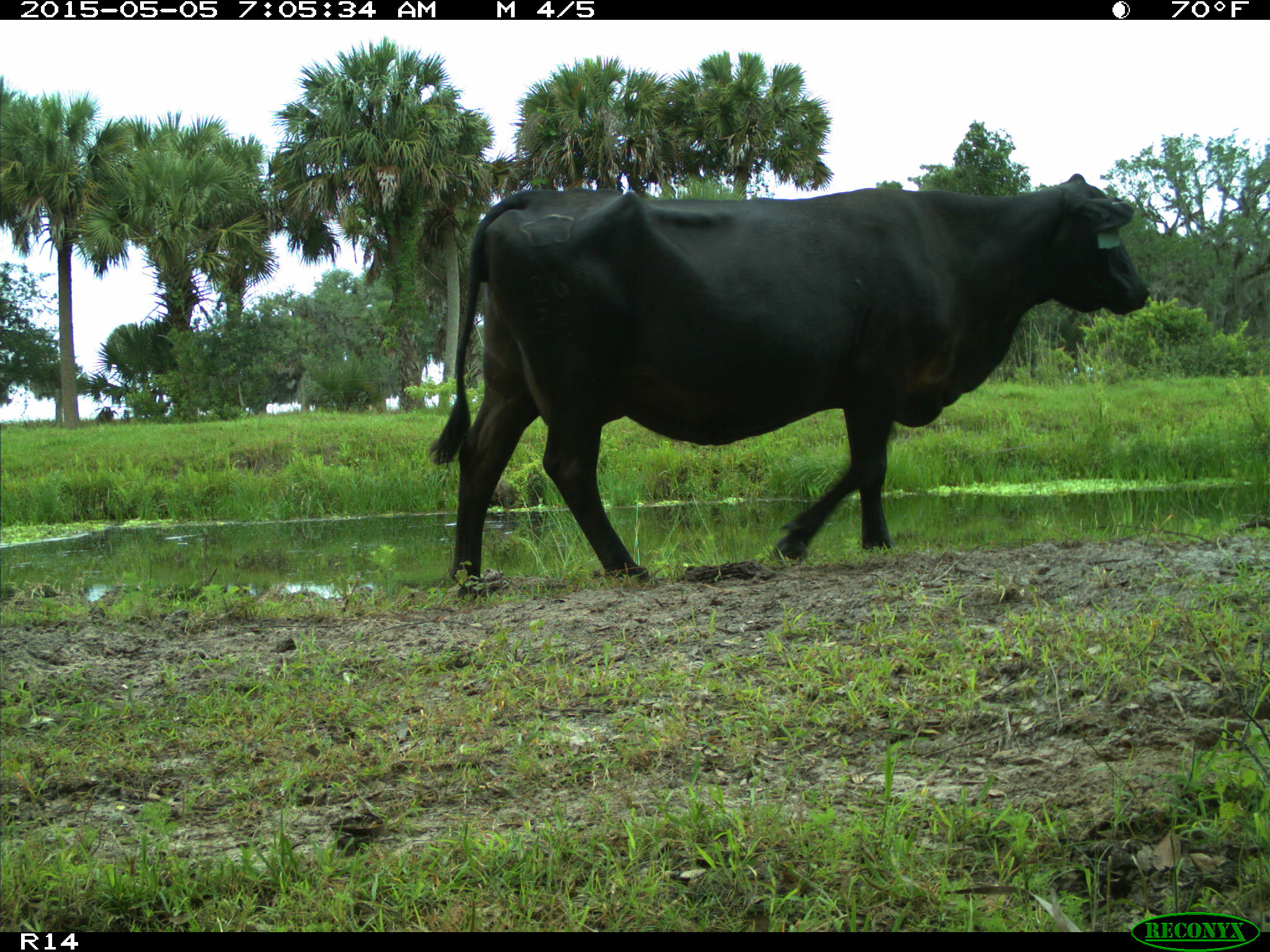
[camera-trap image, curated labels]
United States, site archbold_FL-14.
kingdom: Animalia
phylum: Chordata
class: Mammalia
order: Artiodactyla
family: Bovidae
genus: Bos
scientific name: Bos taurus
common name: domestic cow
Bos taurus (domestic cow).